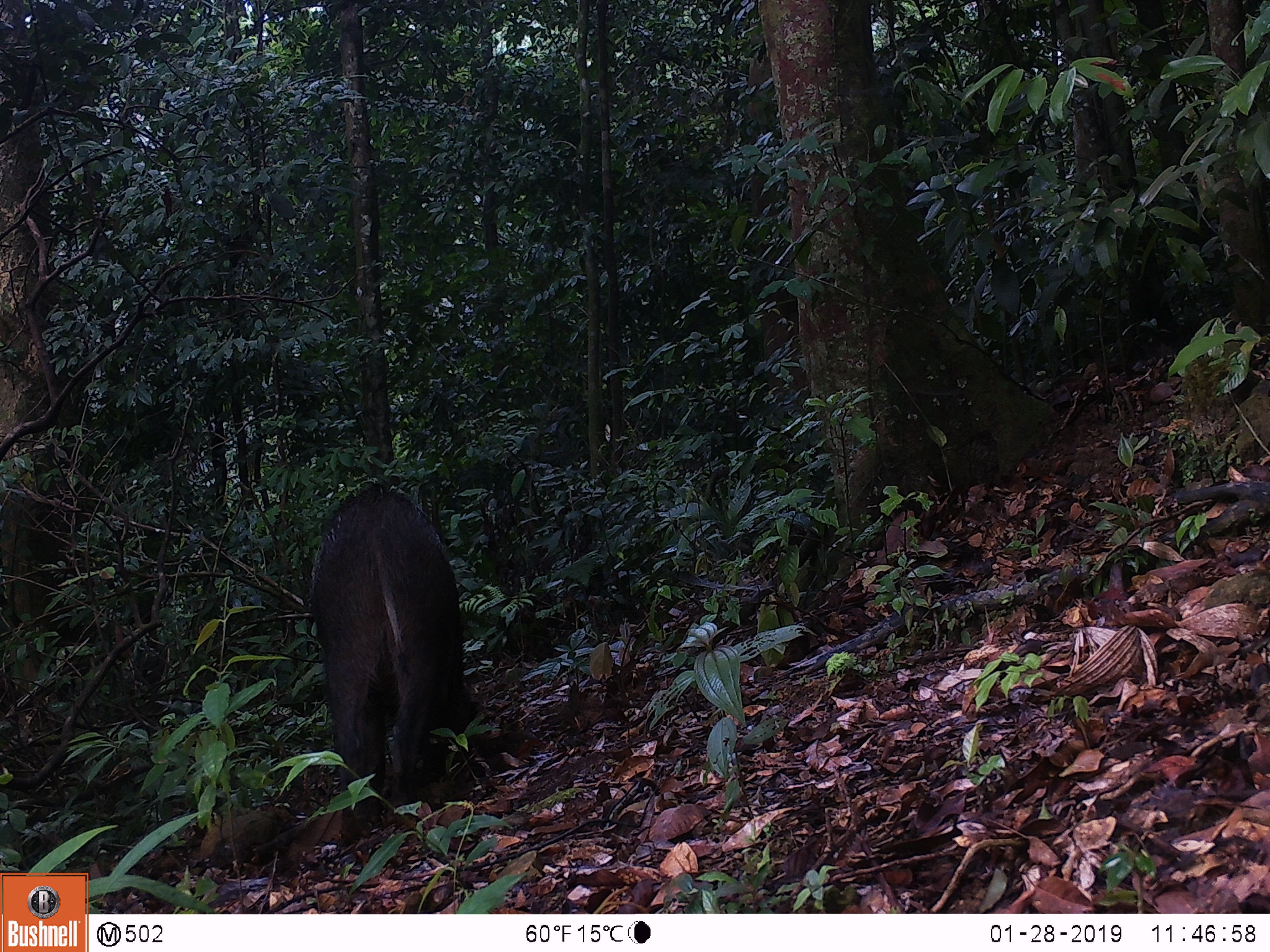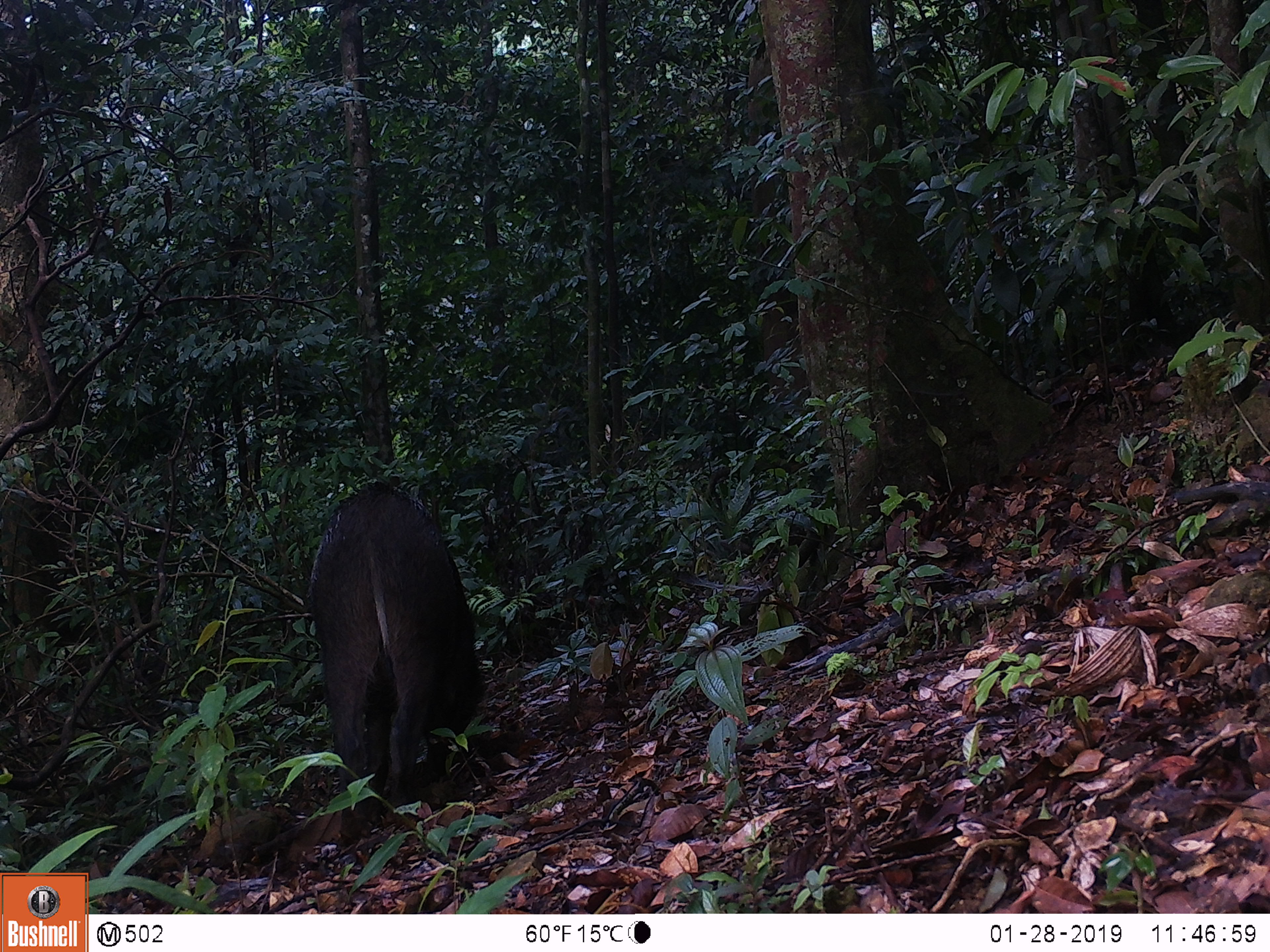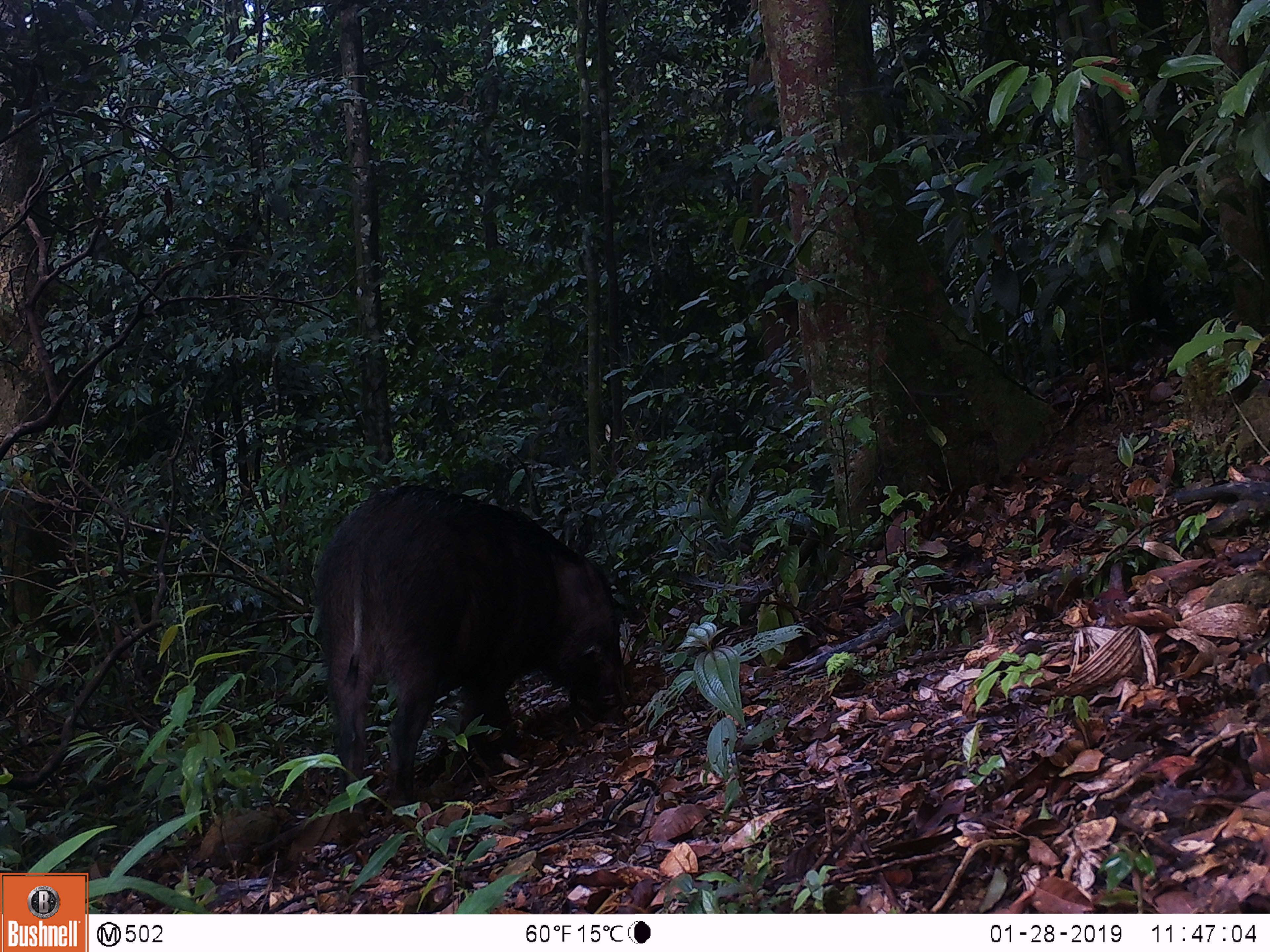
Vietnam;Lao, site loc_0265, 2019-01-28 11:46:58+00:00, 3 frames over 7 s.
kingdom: Animalia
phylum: Chordata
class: Mammalia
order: Artiodactyla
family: Suidae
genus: Sus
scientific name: Sus scrofa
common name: eurasian wild pig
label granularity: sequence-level